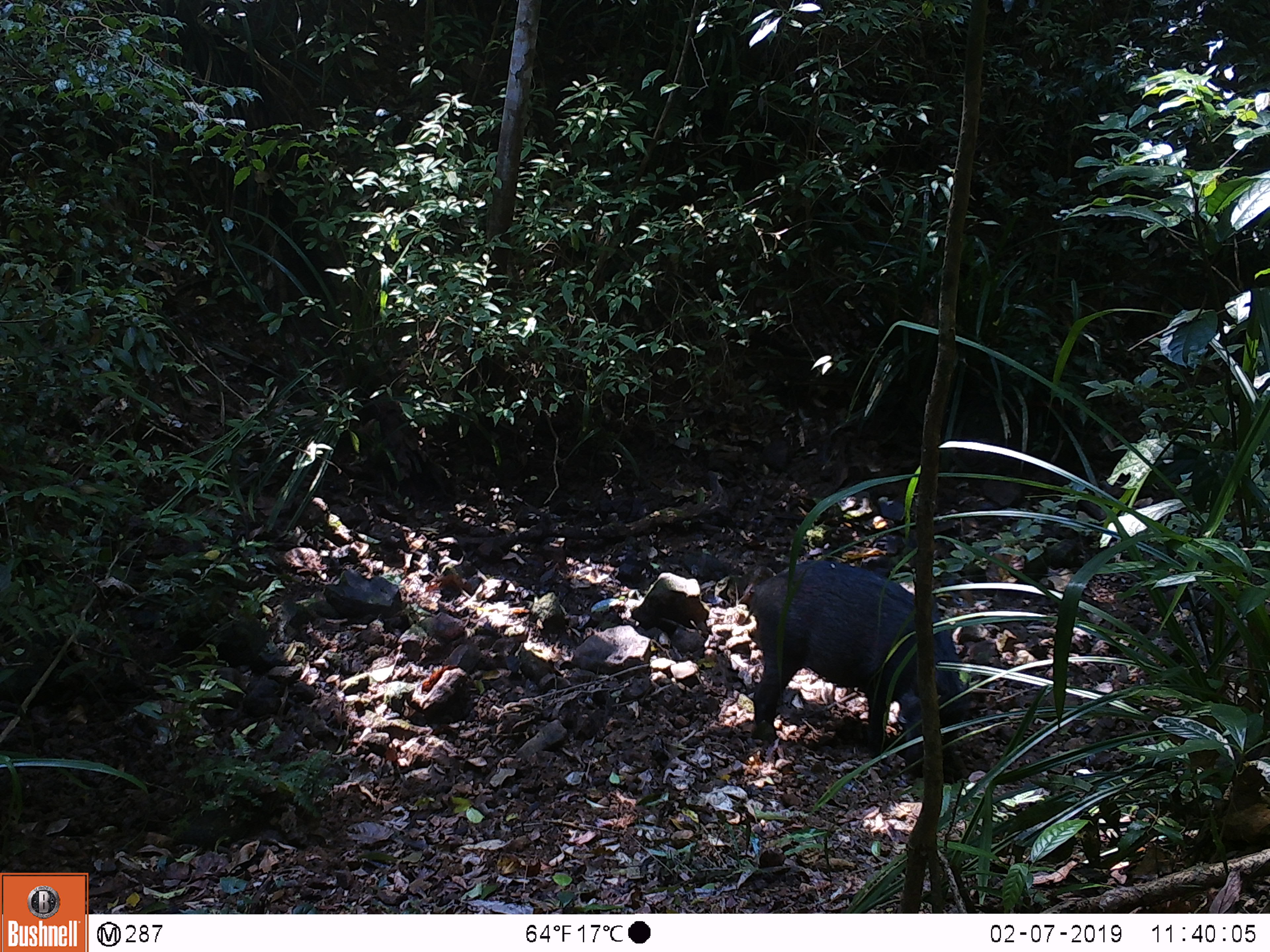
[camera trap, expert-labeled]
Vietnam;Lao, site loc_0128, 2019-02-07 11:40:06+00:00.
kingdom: Animalia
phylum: Chordata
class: Mammalia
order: Artiodactyla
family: Suidae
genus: Sus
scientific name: Sus scrofa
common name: eurasian wild pig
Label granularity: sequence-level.